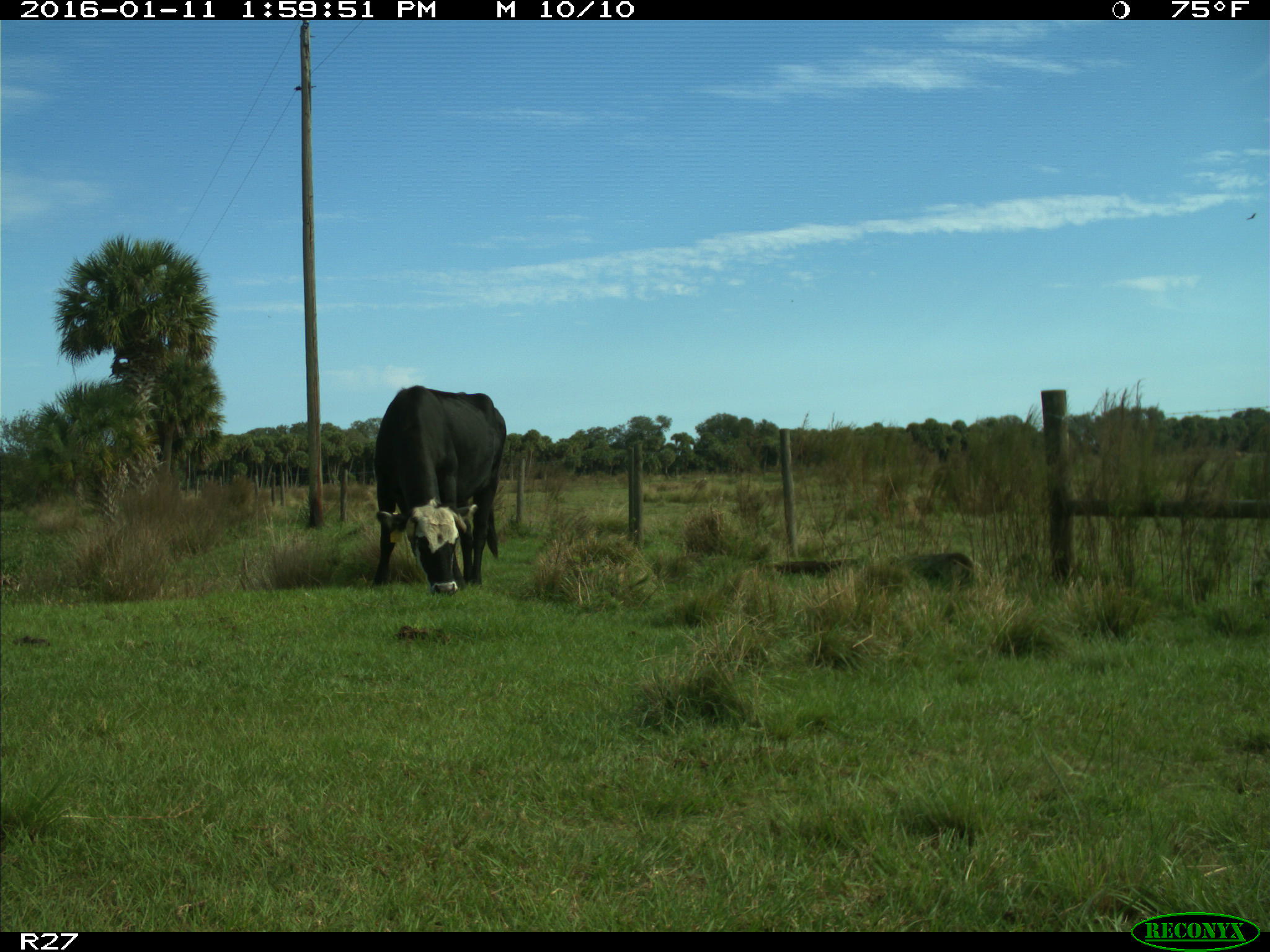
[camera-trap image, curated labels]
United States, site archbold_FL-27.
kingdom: Animalia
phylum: Chordata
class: Mammalia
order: Artiodactyla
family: Bovidae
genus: Bos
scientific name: Bos taurus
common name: domestic cow